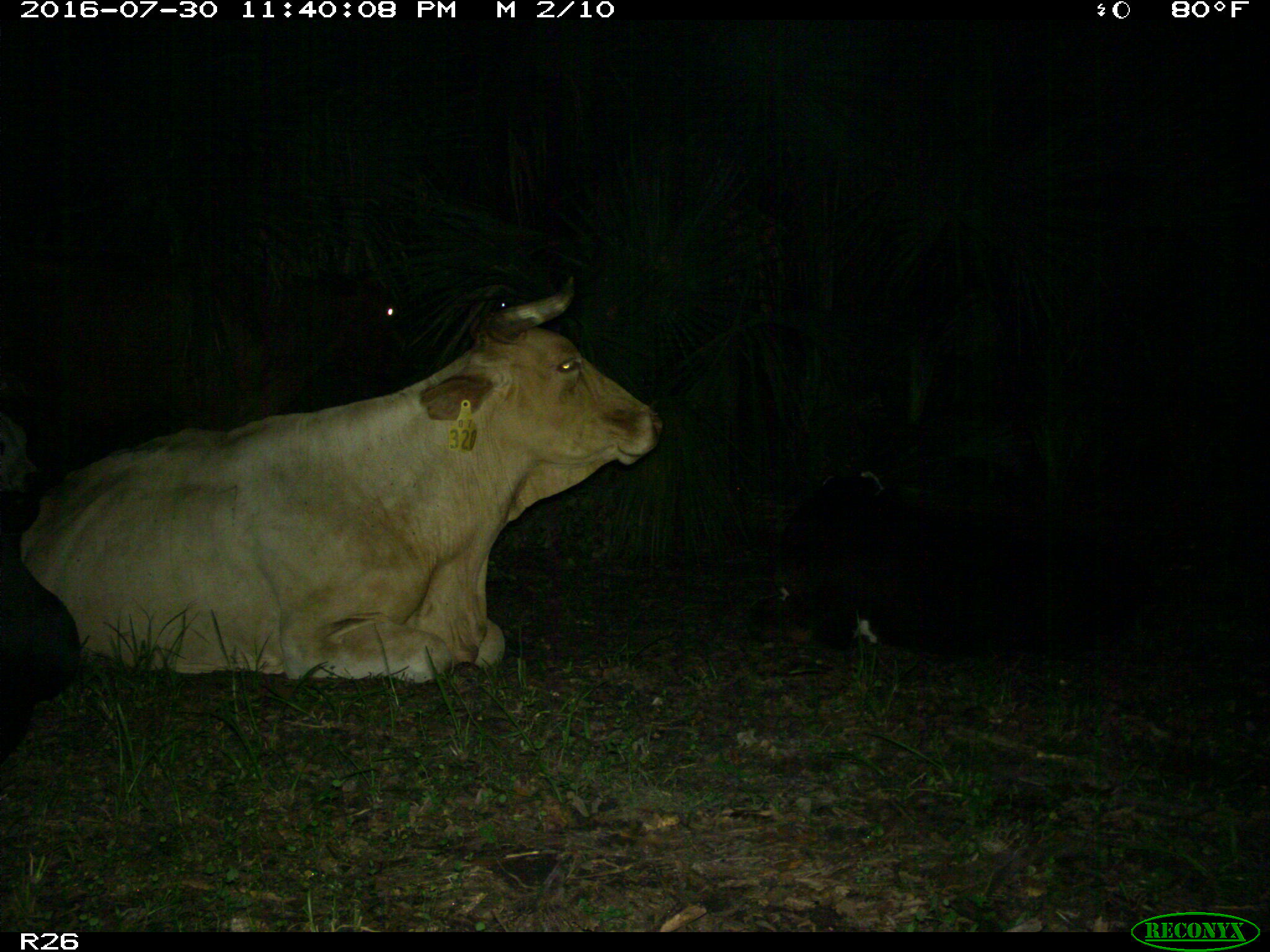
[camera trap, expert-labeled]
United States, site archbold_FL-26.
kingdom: Animalia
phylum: Chordata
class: Mammalia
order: Artiodactyla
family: Bovidae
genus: Bos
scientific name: Bos taurus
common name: domestic cow